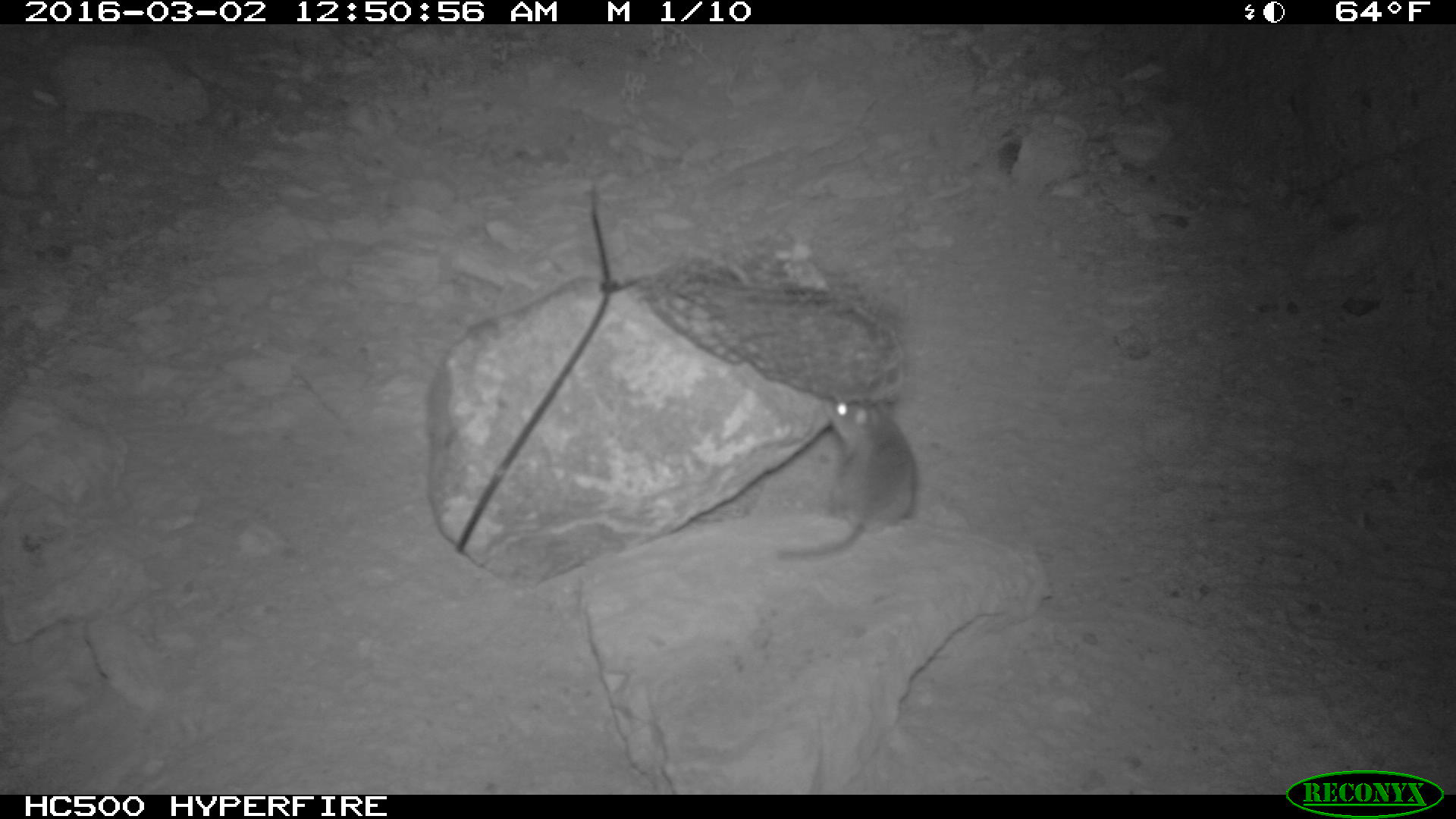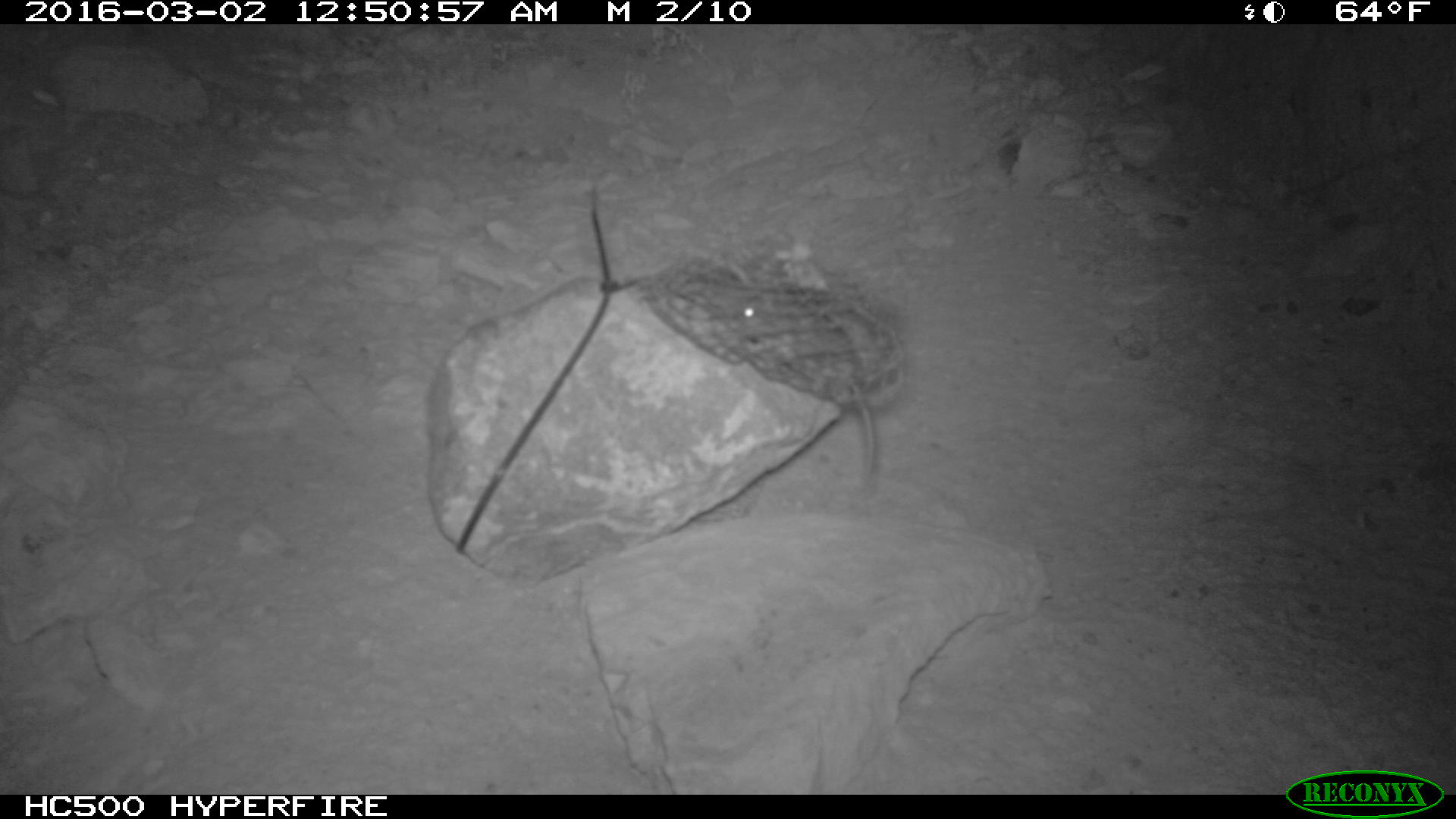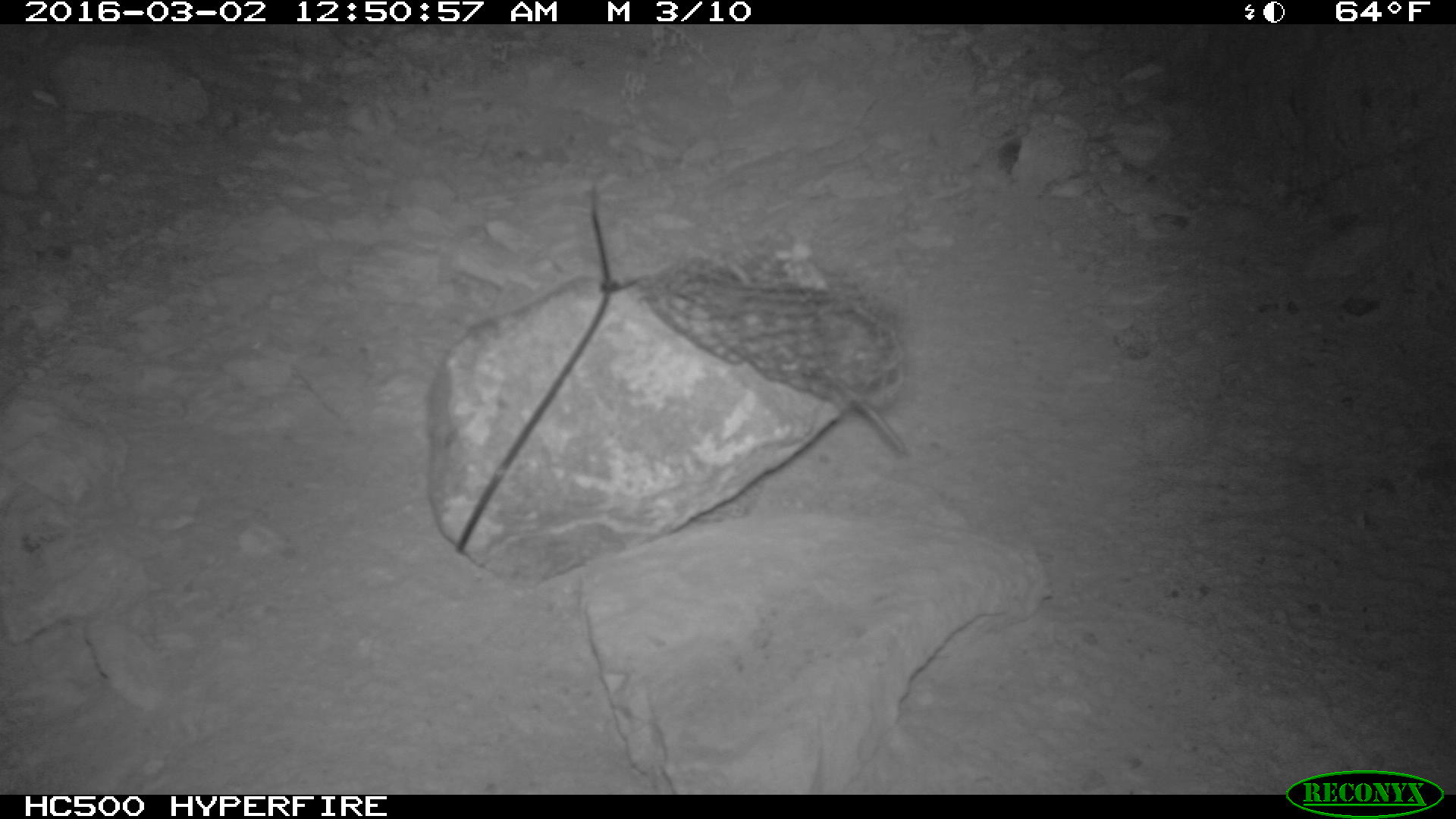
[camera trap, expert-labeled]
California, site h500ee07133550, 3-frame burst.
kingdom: Animalia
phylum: Chordata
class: Mammalia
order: Rodentia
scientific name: Rodentia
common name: rodent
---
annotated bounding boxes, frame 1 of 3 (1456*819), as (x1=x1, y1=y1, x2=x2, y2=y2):
rodent: (x1=778, y1=392, x2=922, y2=556)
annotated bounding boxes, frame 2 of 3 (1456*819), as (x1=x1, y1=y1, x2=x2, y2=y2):
rodent: (x1=708, y1=282, x2=875, y2=479)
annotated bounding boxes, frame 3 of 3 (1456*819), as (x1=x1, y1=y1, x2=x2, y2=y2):
rodent: (x1=739, y1=292, x2=915, y2=460)